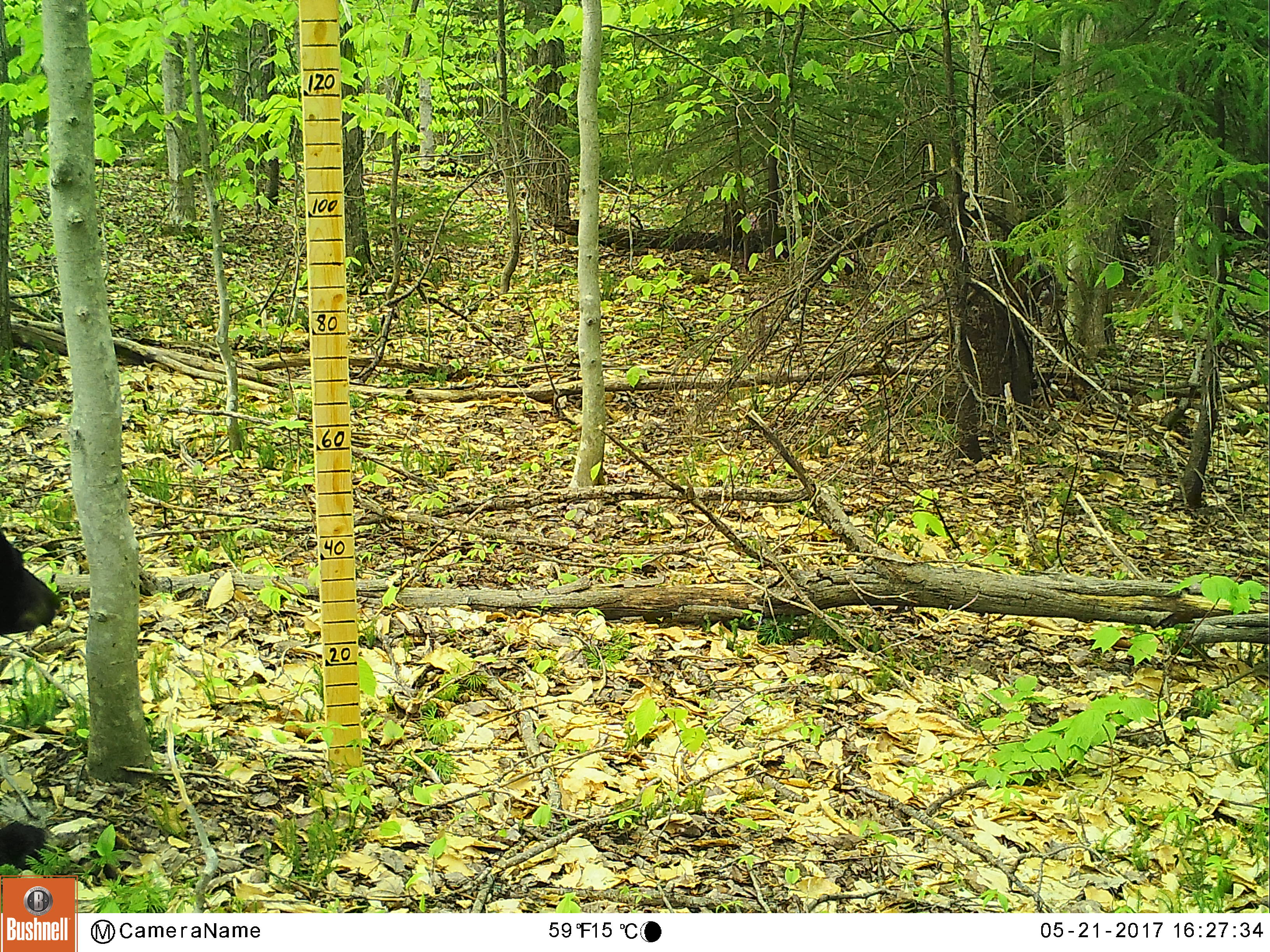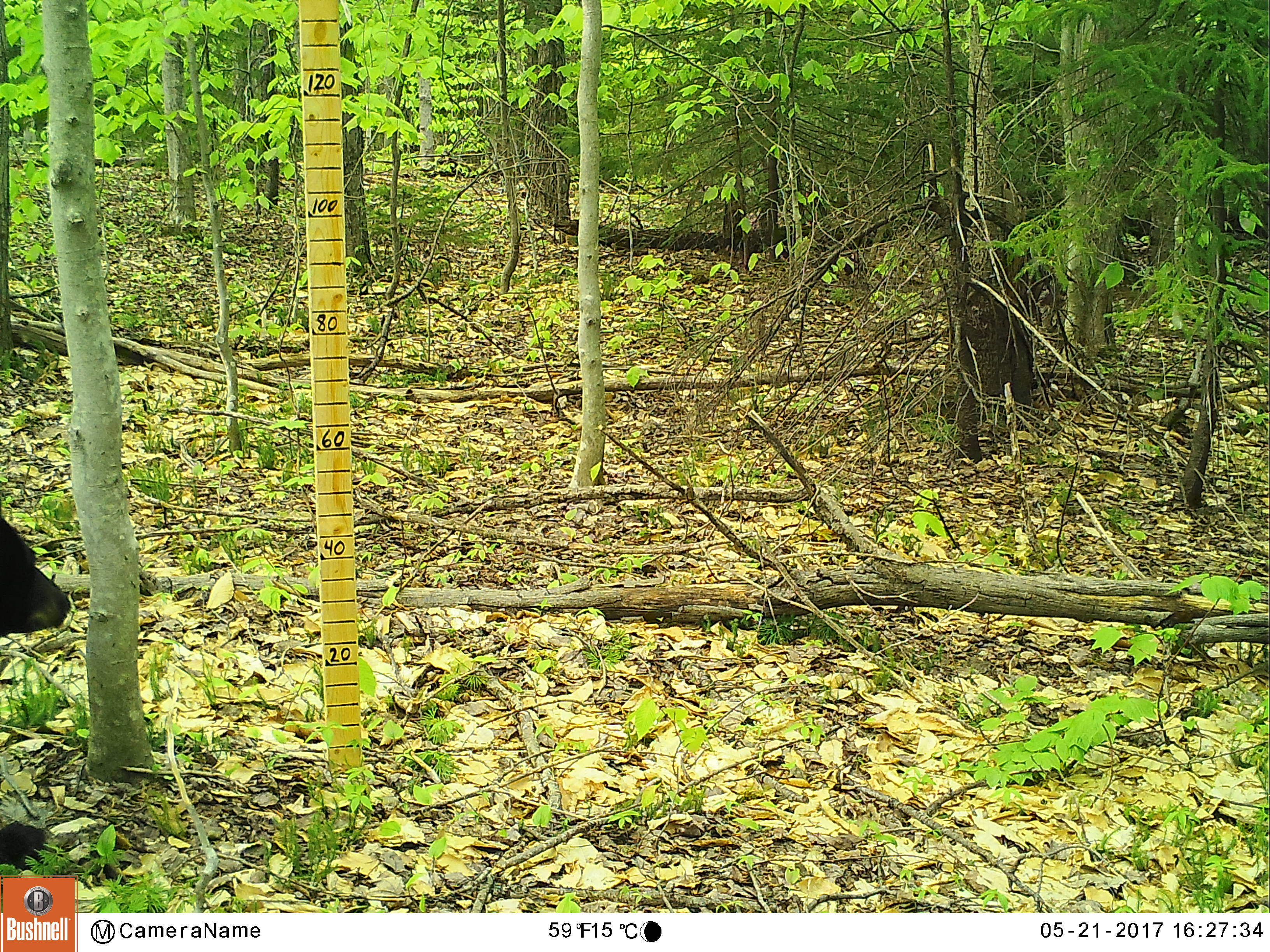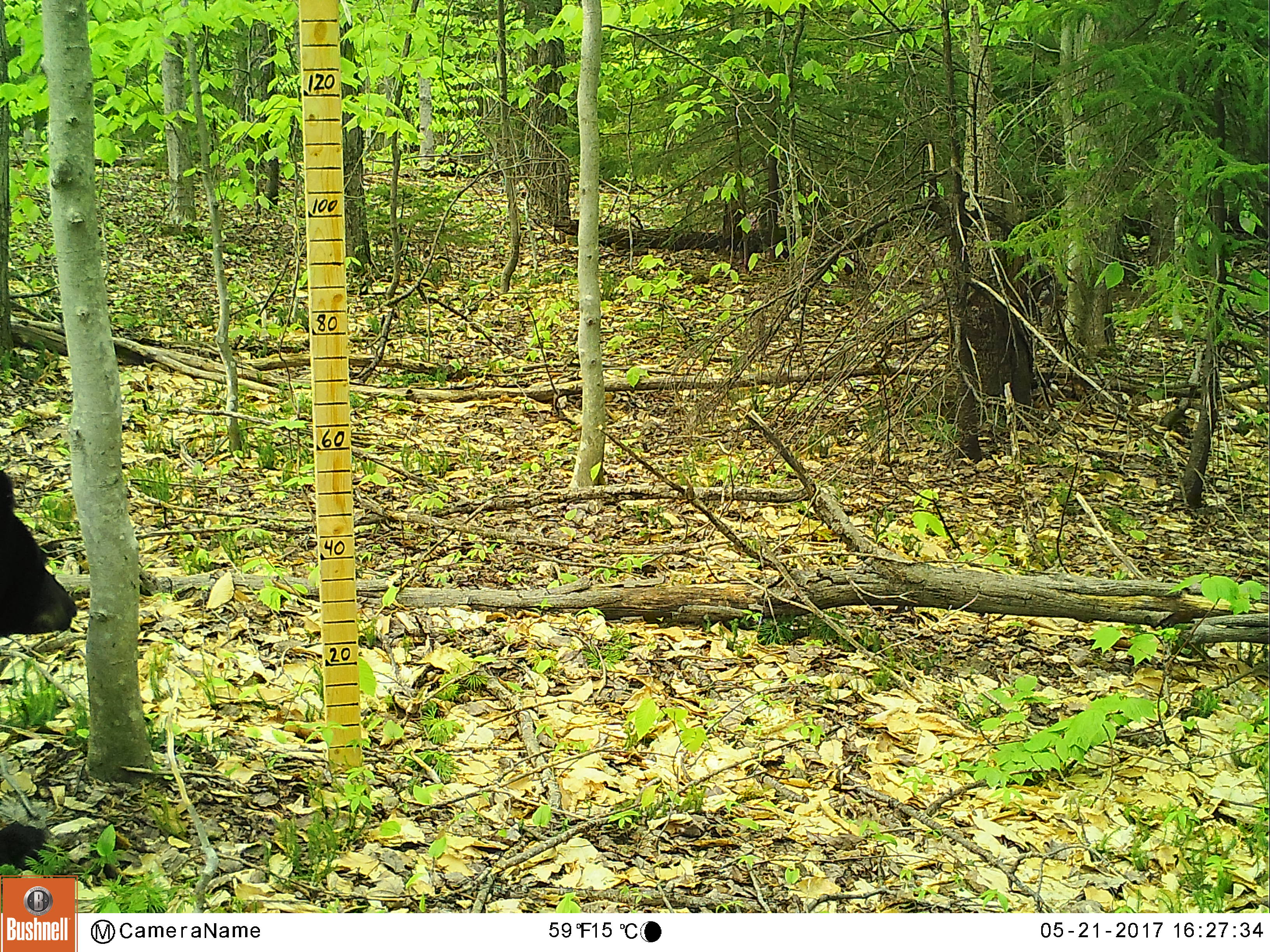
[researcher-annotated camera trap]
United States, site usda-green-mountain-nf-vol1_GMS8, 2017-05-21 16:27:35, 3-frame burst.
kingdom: Animalia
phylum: Chordata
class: Mammalia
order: Carnivora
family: Ursidae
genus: Ursus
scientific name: Ursus americanus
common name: black bear